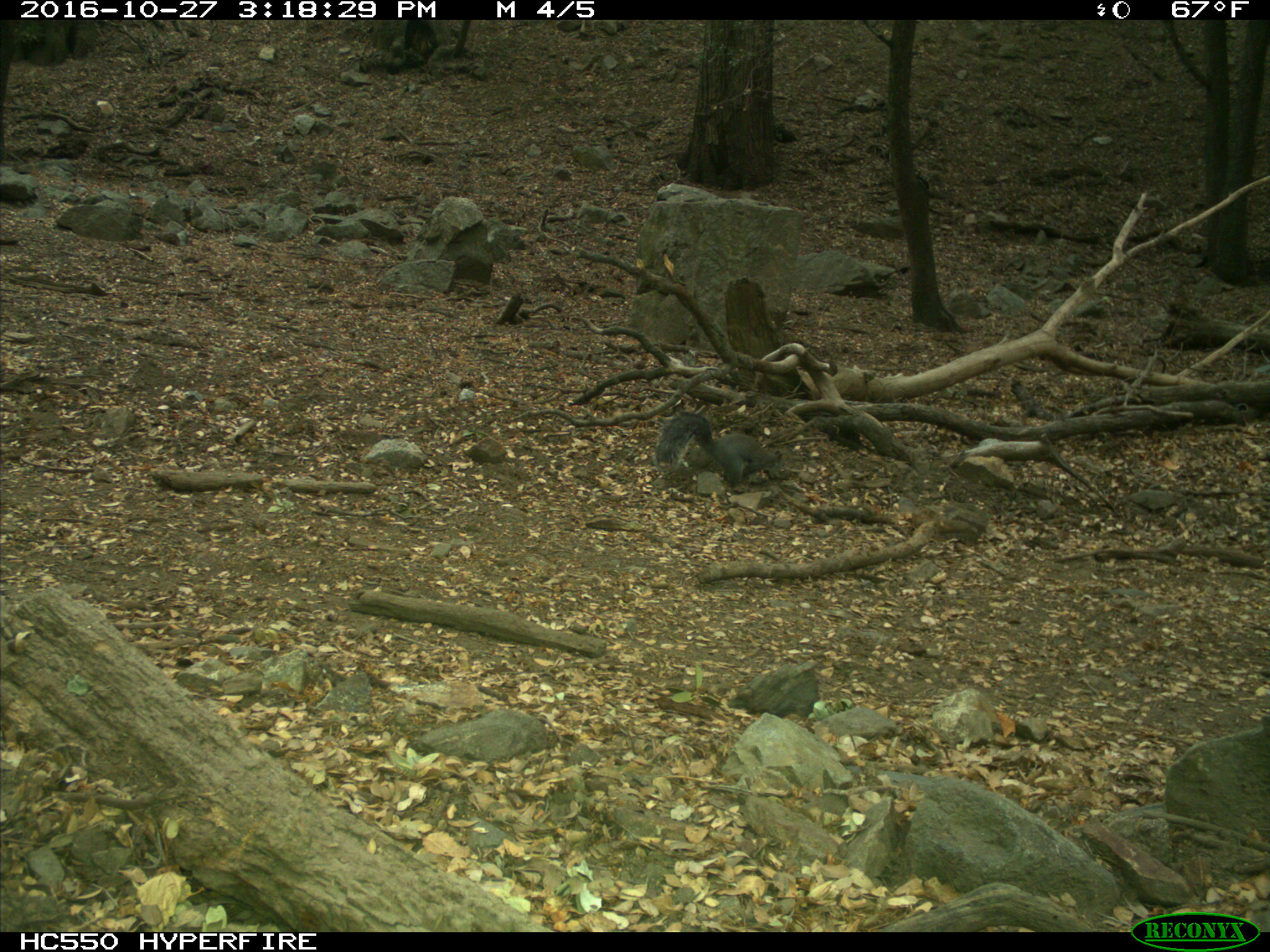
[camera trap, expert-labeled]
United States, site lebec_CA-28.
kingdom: Animalia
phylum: Chordata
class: Mammalia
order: Rodentia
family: Sciuridae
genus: Sciurus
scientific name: Sciurus carolinensis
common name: eastern gray squirrel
Sciurus carolinensis (eastern gray squirrel).